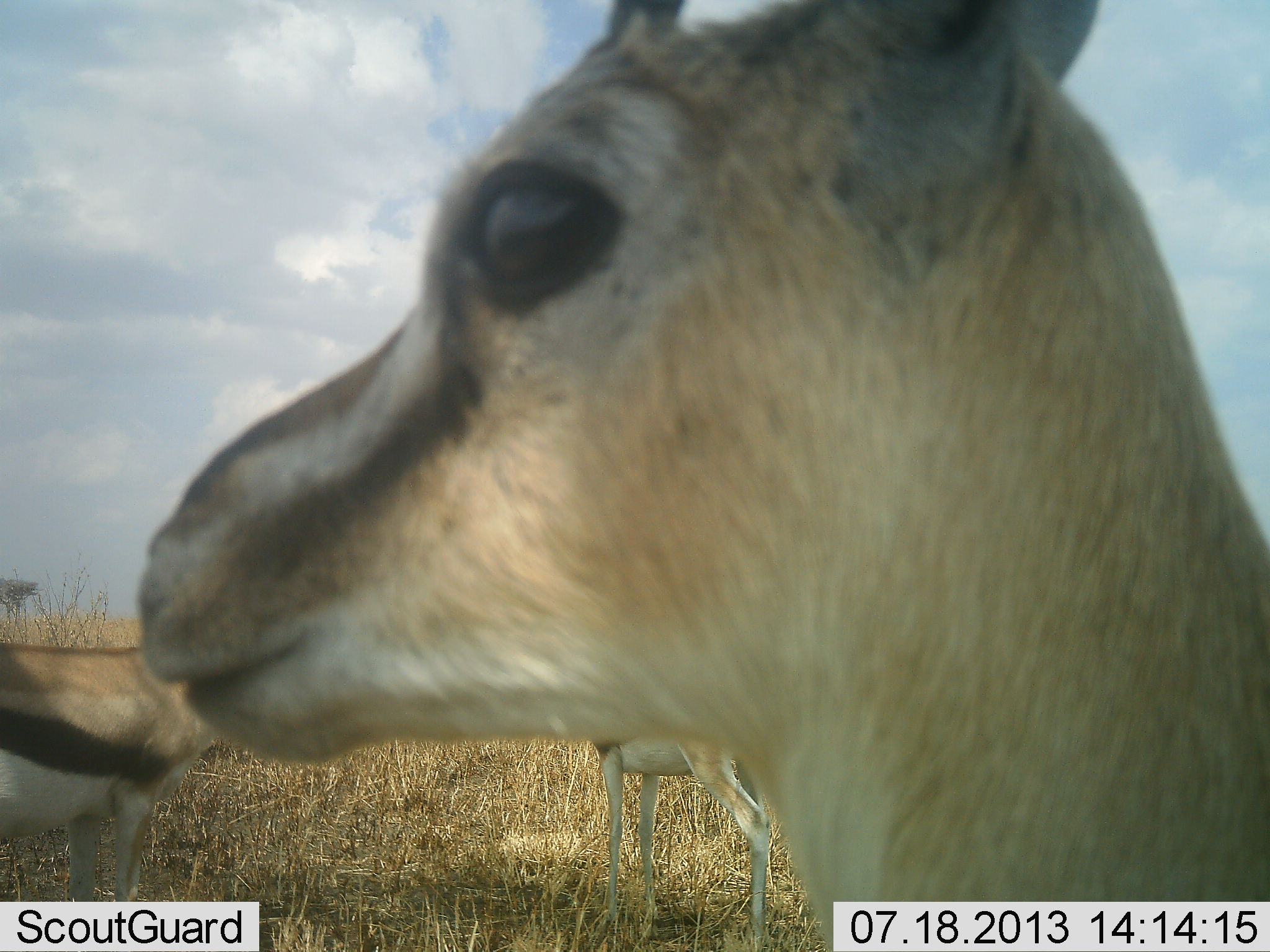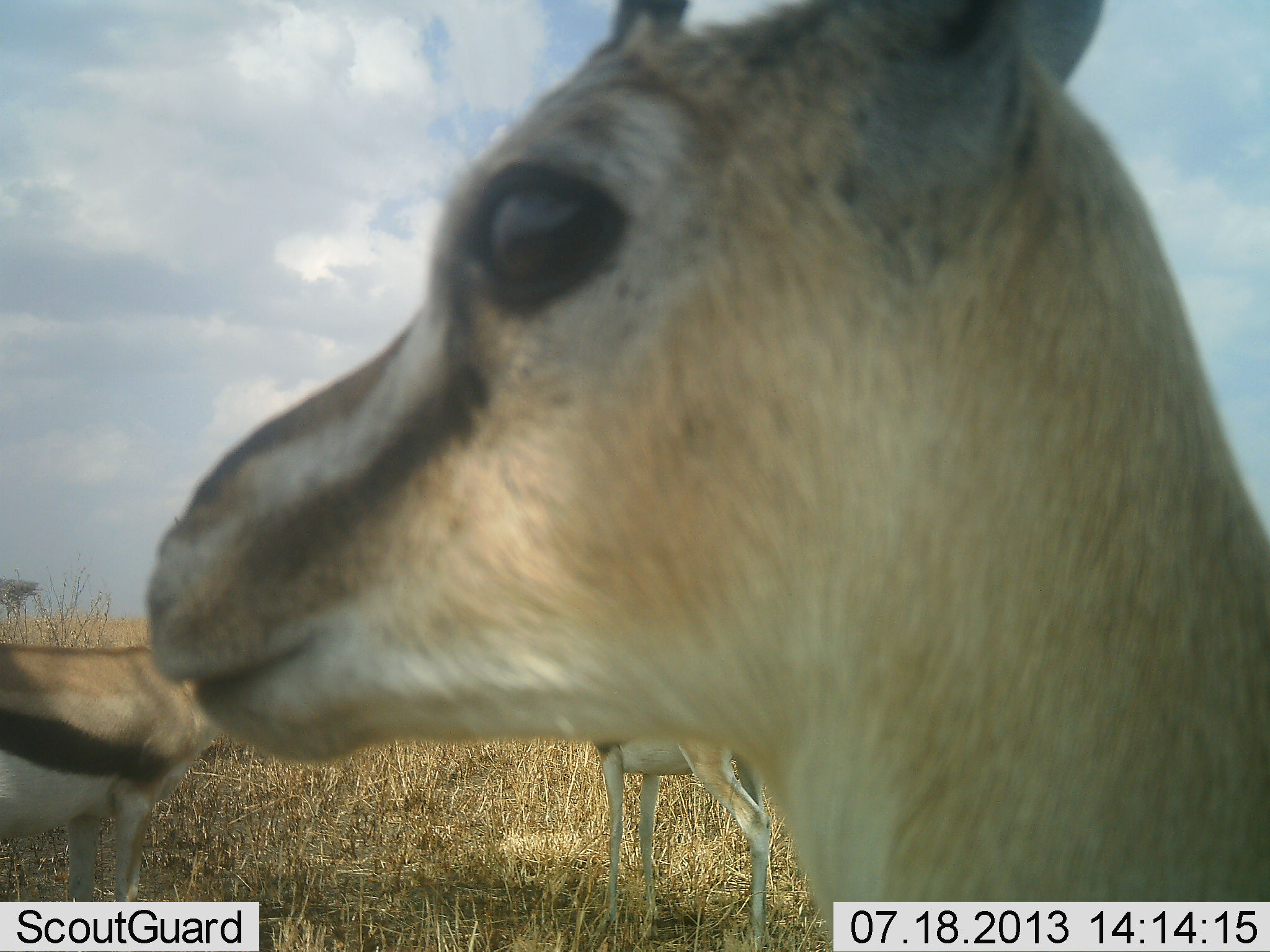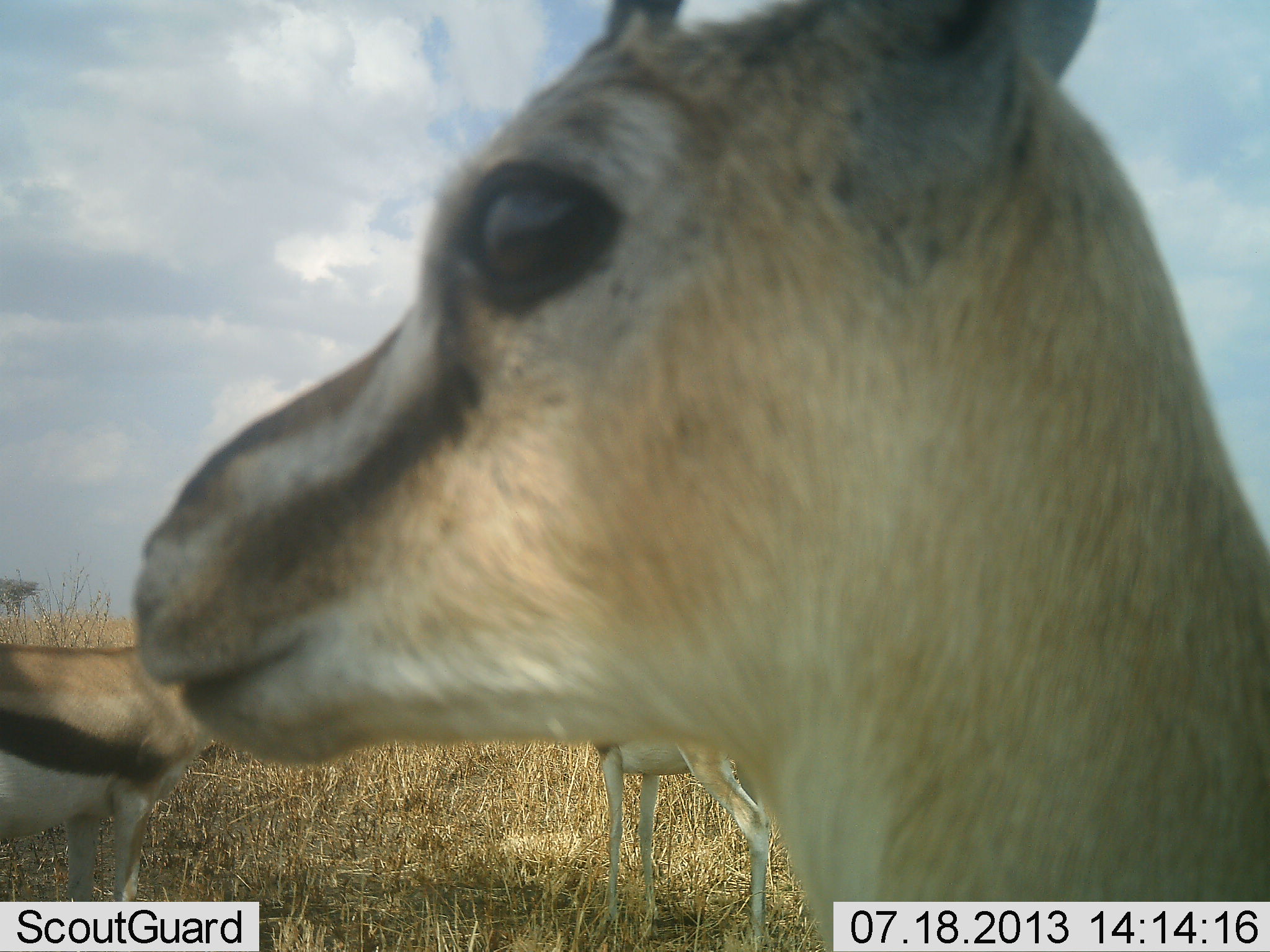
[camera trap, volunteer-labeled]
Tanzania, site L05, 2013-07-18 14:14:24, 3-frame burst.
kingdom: Animalia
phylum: Chordata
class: Mammalia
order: Artiodactyla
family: Bovidae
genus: Eudorcas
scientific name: Eudorcas thomsonii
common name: thomson's gazelle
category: gazellethomsons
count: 3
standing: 94%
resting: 0%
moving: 6%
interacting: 6%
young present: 6%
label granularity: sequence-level